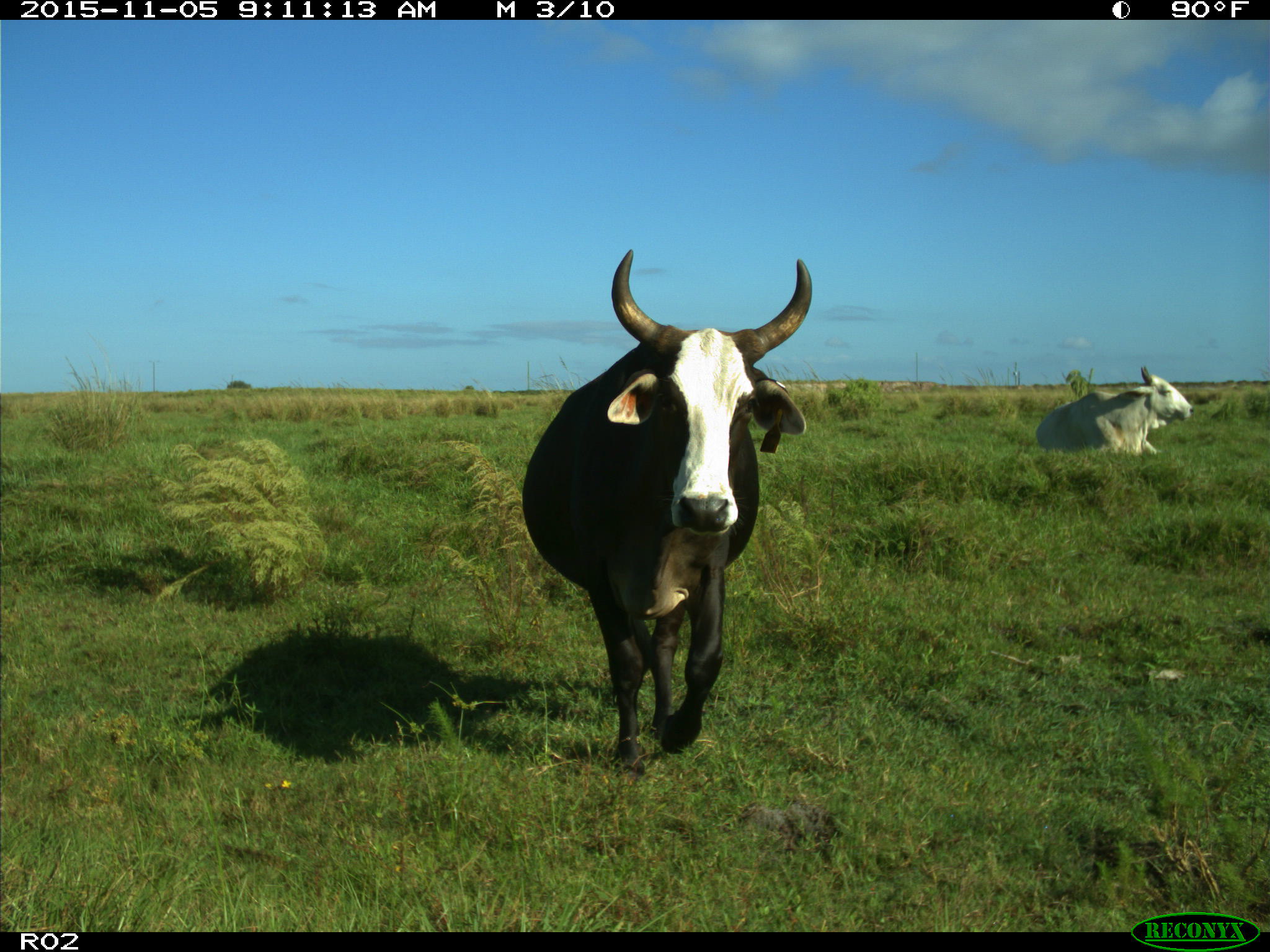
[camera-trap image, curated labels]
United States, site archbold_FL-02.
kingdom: Animalia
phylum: Chordata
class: Mammalia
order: Artiodactyla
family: Bovidae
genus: Bos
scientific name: Bos taurus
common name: domestic cow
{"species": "Bos taurus (domestic cow)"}